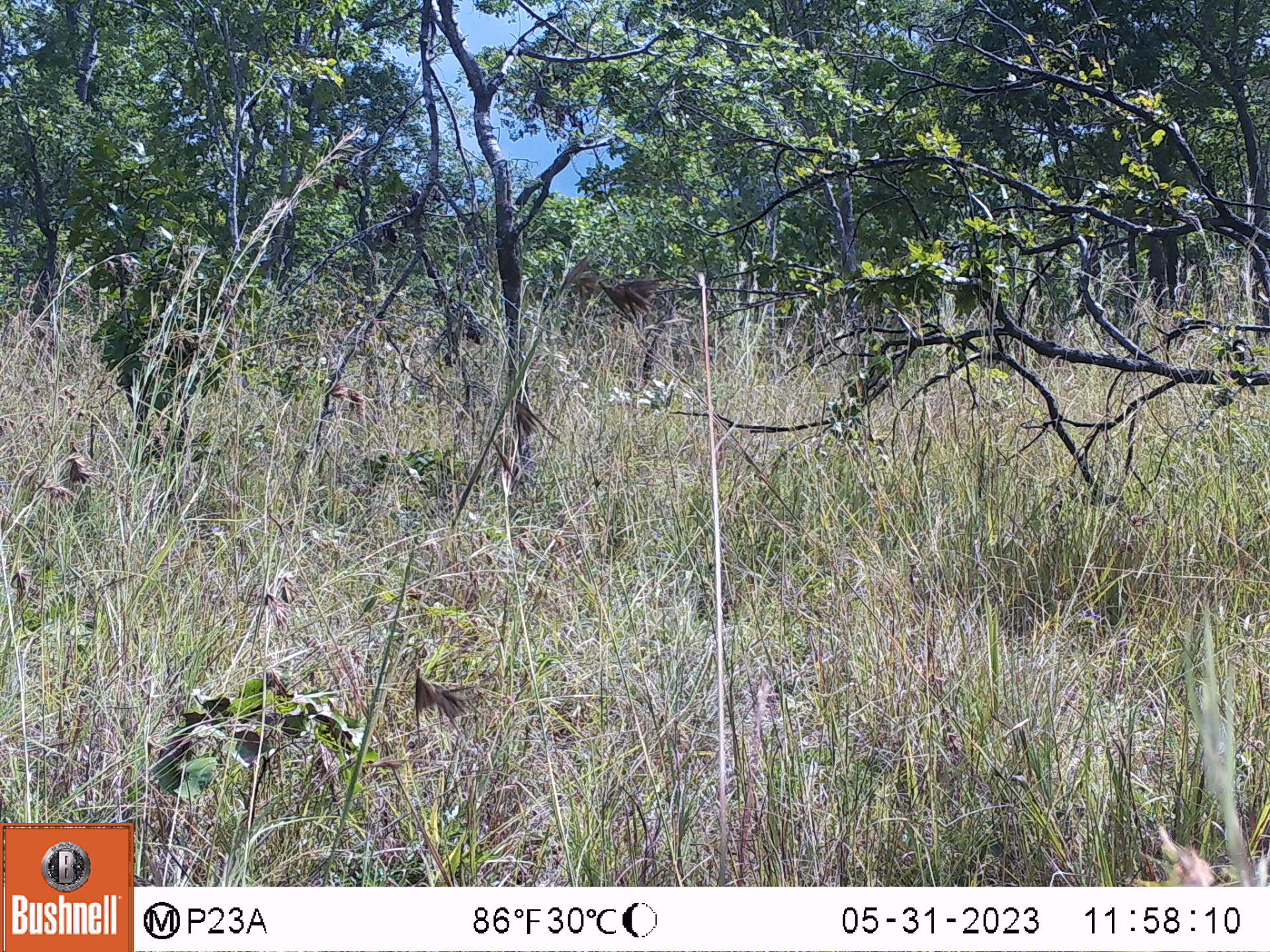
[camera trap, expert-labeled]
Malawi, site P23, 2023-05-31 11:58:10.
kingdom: Animalia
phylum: Chordata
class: Mammalia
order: Primates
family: Cercopithecidae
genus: Papio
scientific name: Papio cynocephalus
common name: yellow baboon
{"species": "yellow baboon (Papio cynocephalus)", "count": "1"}